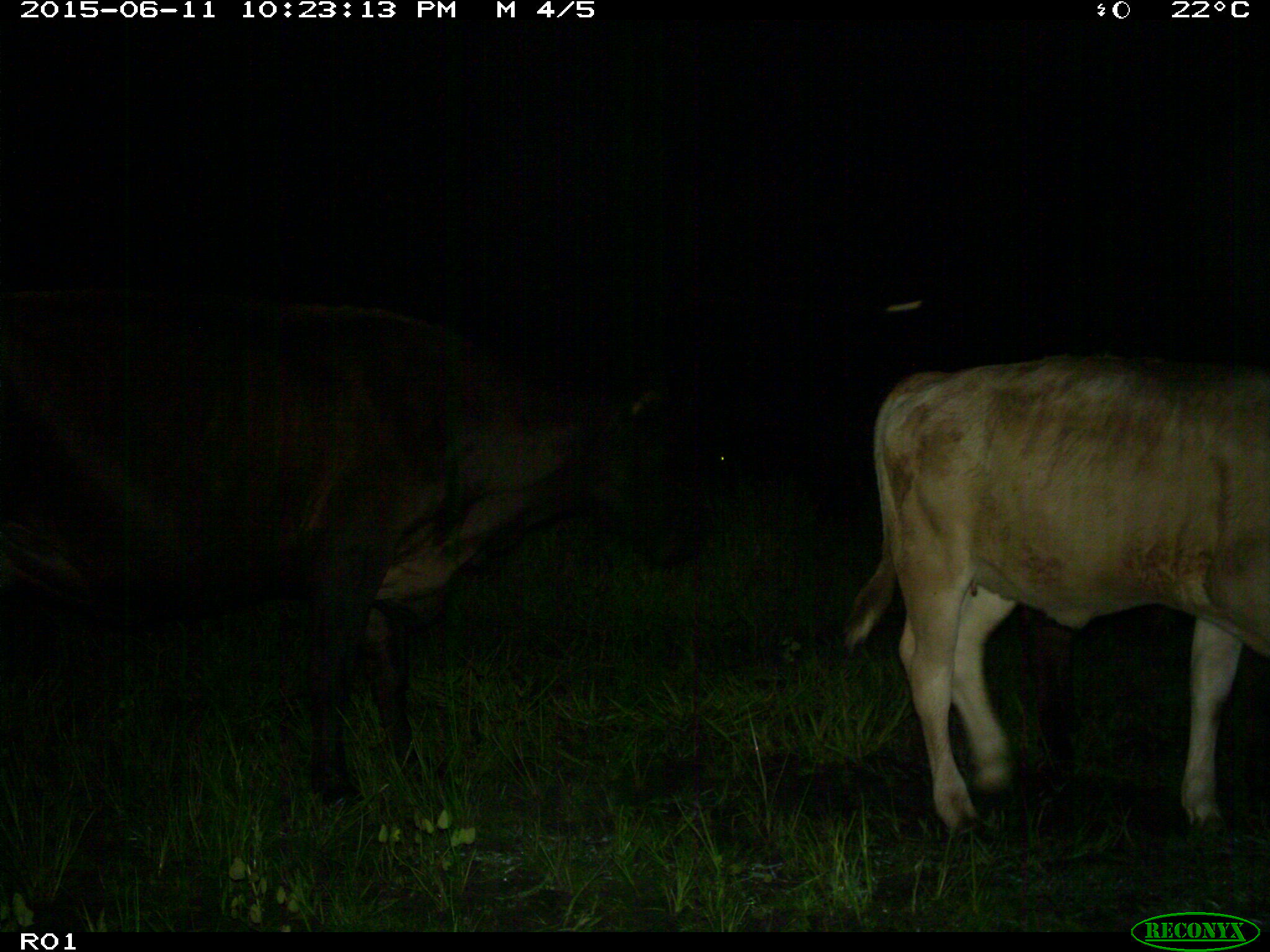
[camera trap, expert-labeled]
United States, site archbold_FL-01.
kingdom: Animalia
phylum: Chordata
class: Mammalia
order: Artiodactyla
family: Bovidae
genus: Bos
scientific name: Bos taurus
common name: domestic cow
Bos taurus (domestic cow).